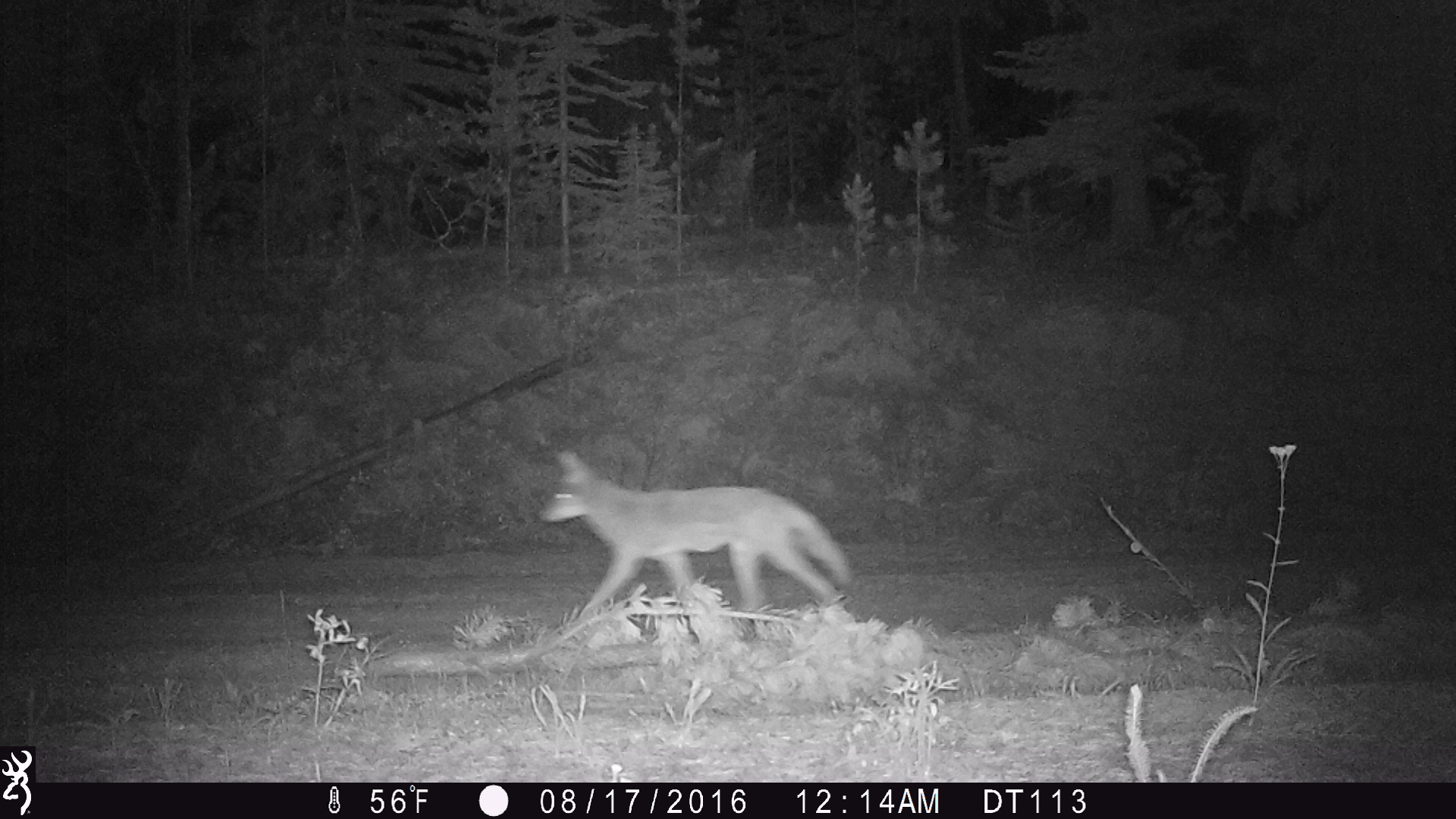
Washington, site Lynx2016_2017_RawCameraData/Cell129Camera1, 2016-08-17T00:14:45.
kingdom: Animalia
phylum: Chordata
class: Mammalia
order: Carnivora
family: Canidae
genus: Canis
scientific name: Canis latrans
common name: coyote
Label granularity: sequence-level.